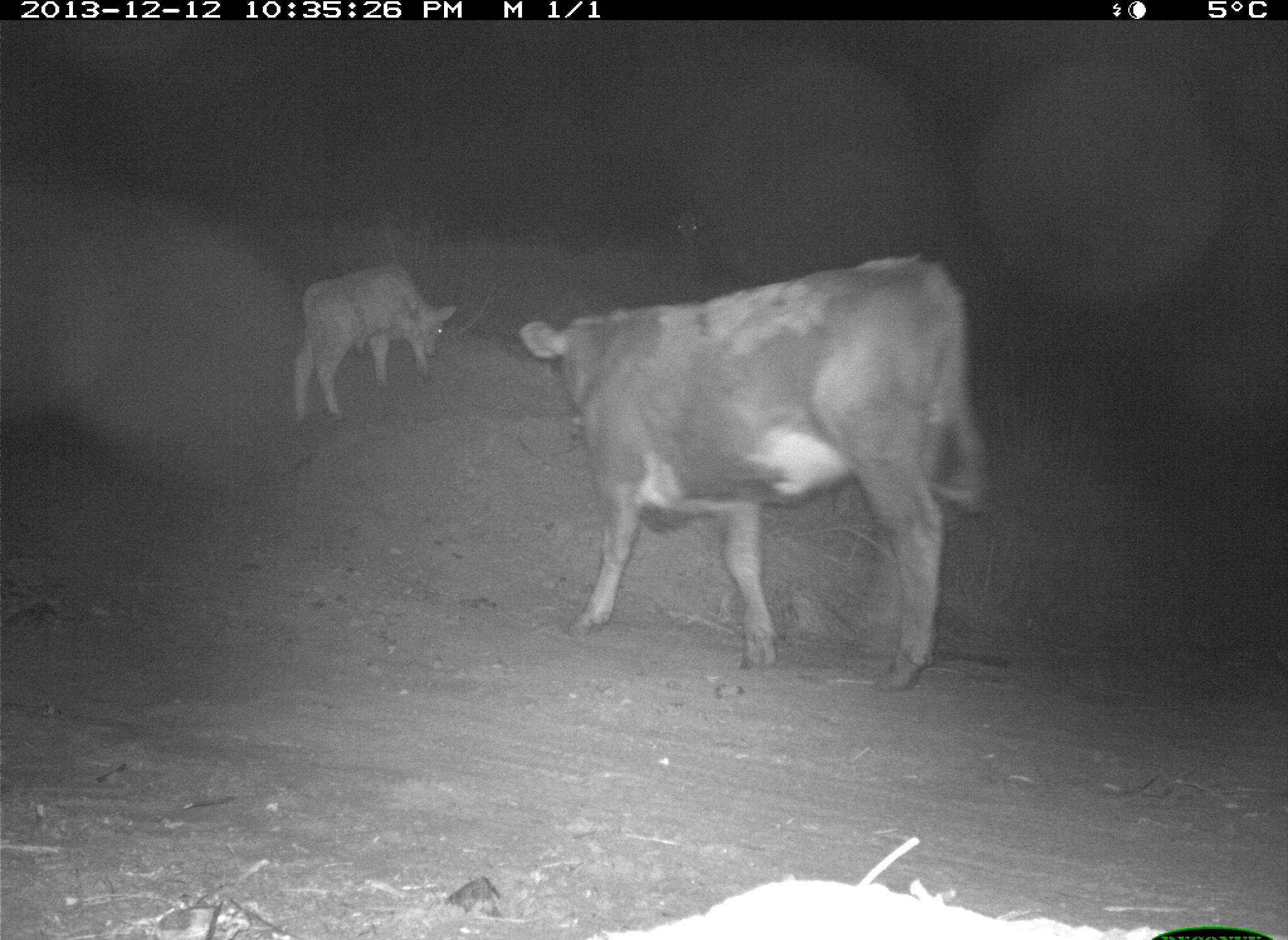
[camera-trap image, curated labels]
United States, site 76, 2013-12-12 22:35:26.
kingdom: Animalia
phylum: Chordata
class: Mammalia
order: Artiodactyla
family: Bovidae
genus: Bos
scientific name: Bos taurus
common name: cow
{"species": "cow (Bos taurus)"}